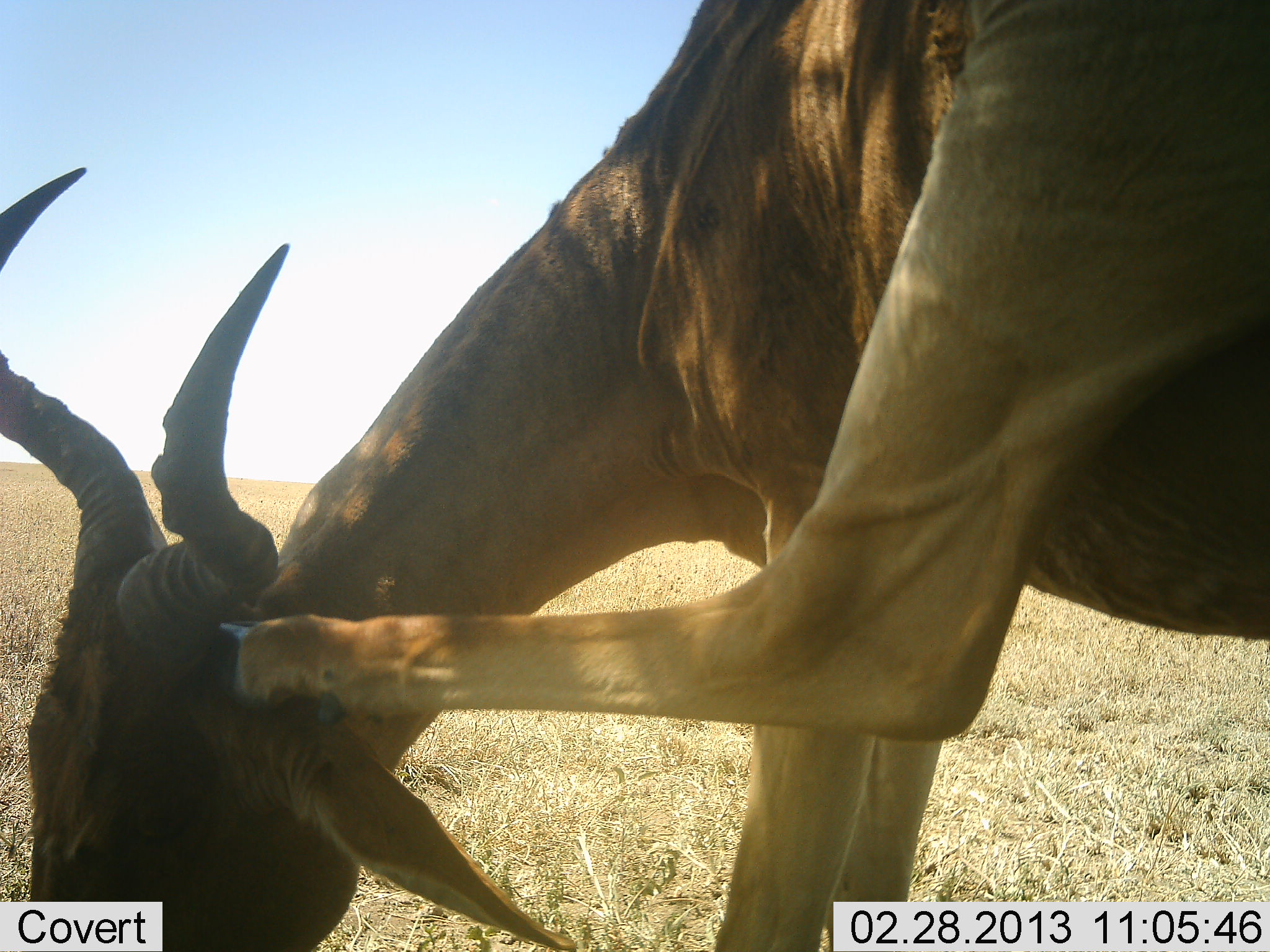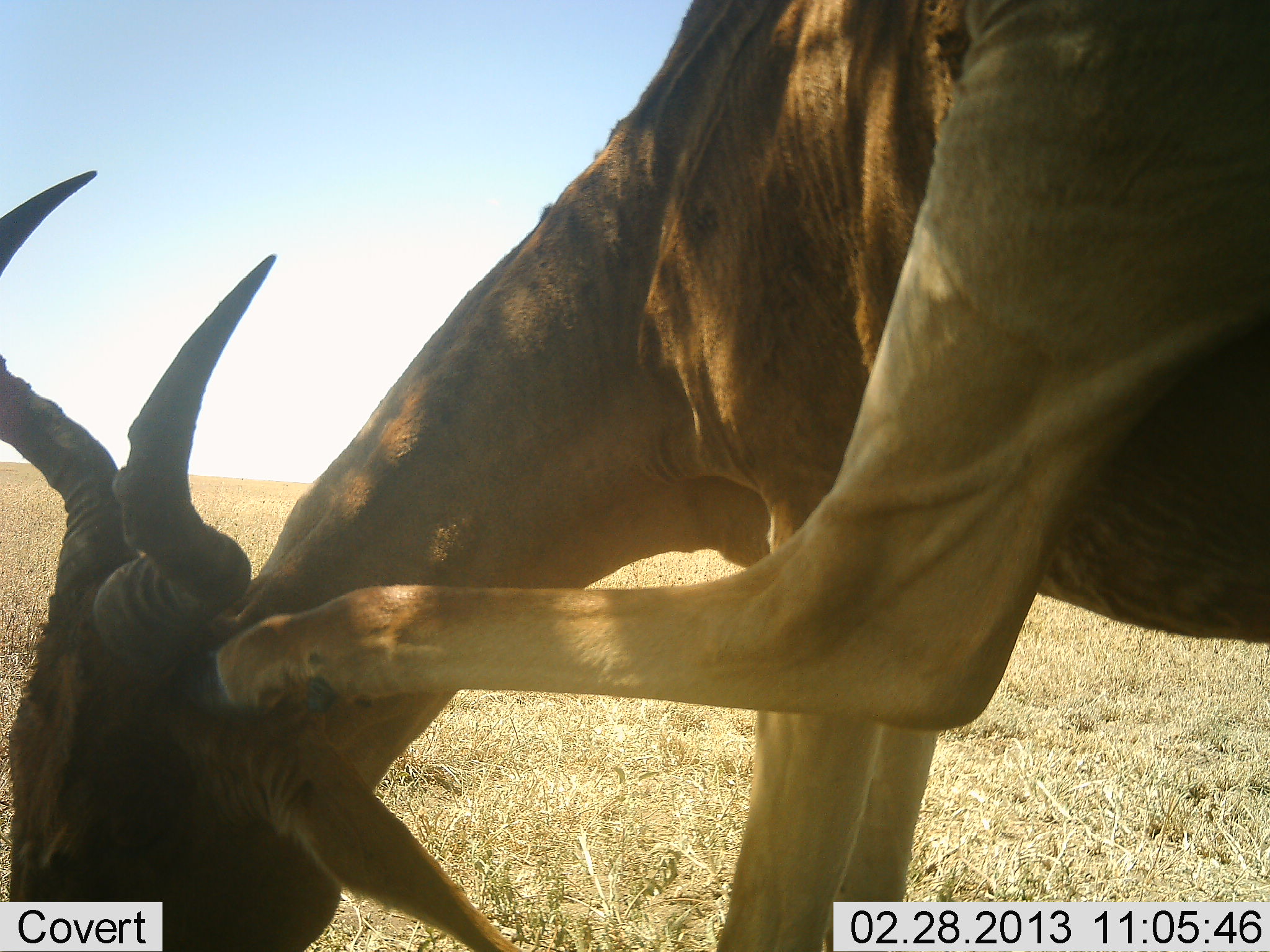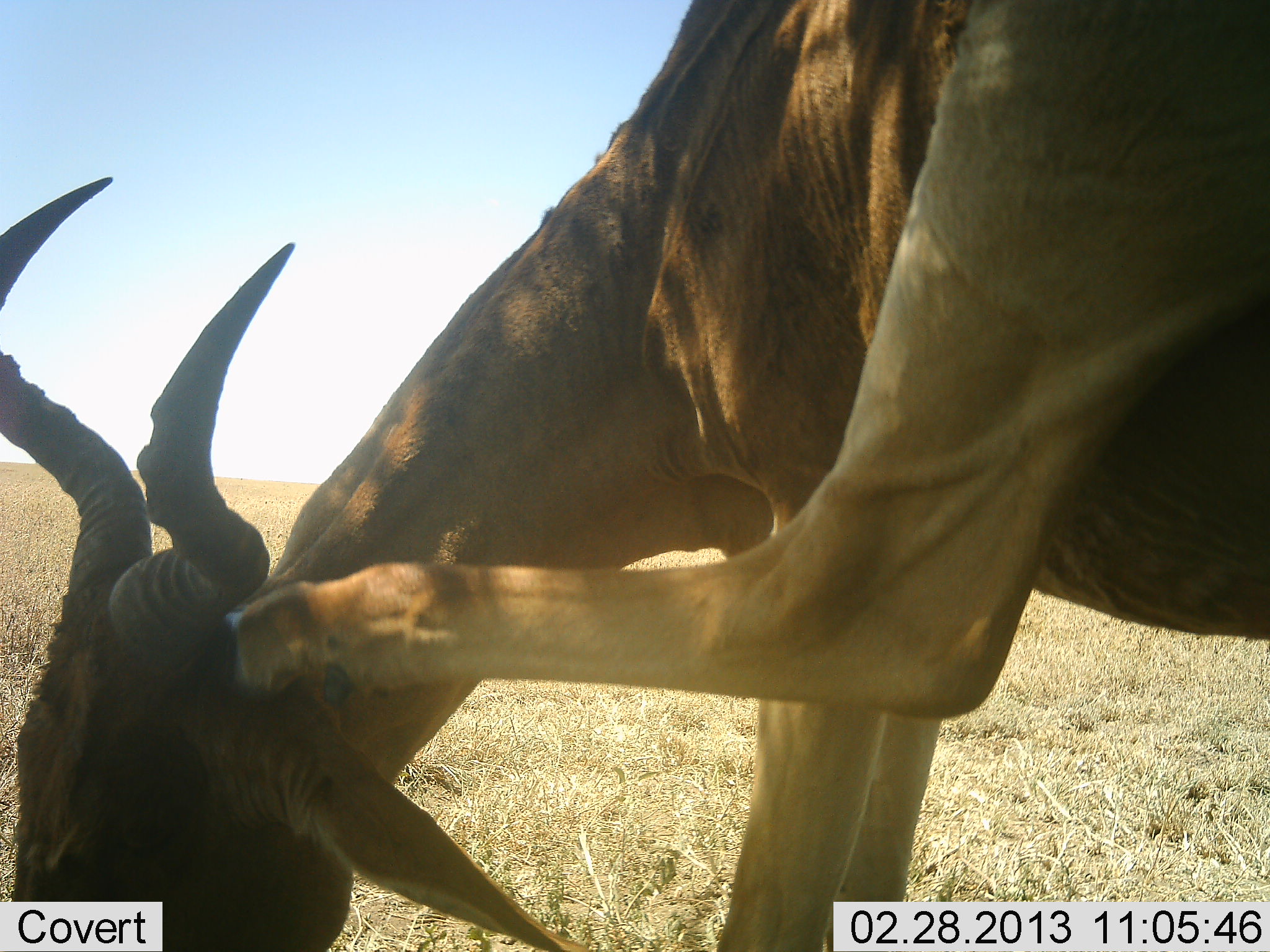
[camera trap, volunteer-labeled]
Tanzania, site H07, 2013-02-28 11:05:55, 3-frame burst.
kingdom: Animalia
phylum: Chordata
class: Mammalia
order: Artiodactyla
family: Bovidae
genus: Alcelaphus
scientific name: Alcelaphus buselaphus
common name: hartebeest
Hartebeest (Alcelaphus buselaphus), count 1. Behavior (volunteer vote fractions): standing 73%, resting 4%, moving 23%, interacting 4%. Young present (vote fraction): 0%. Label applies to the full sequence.